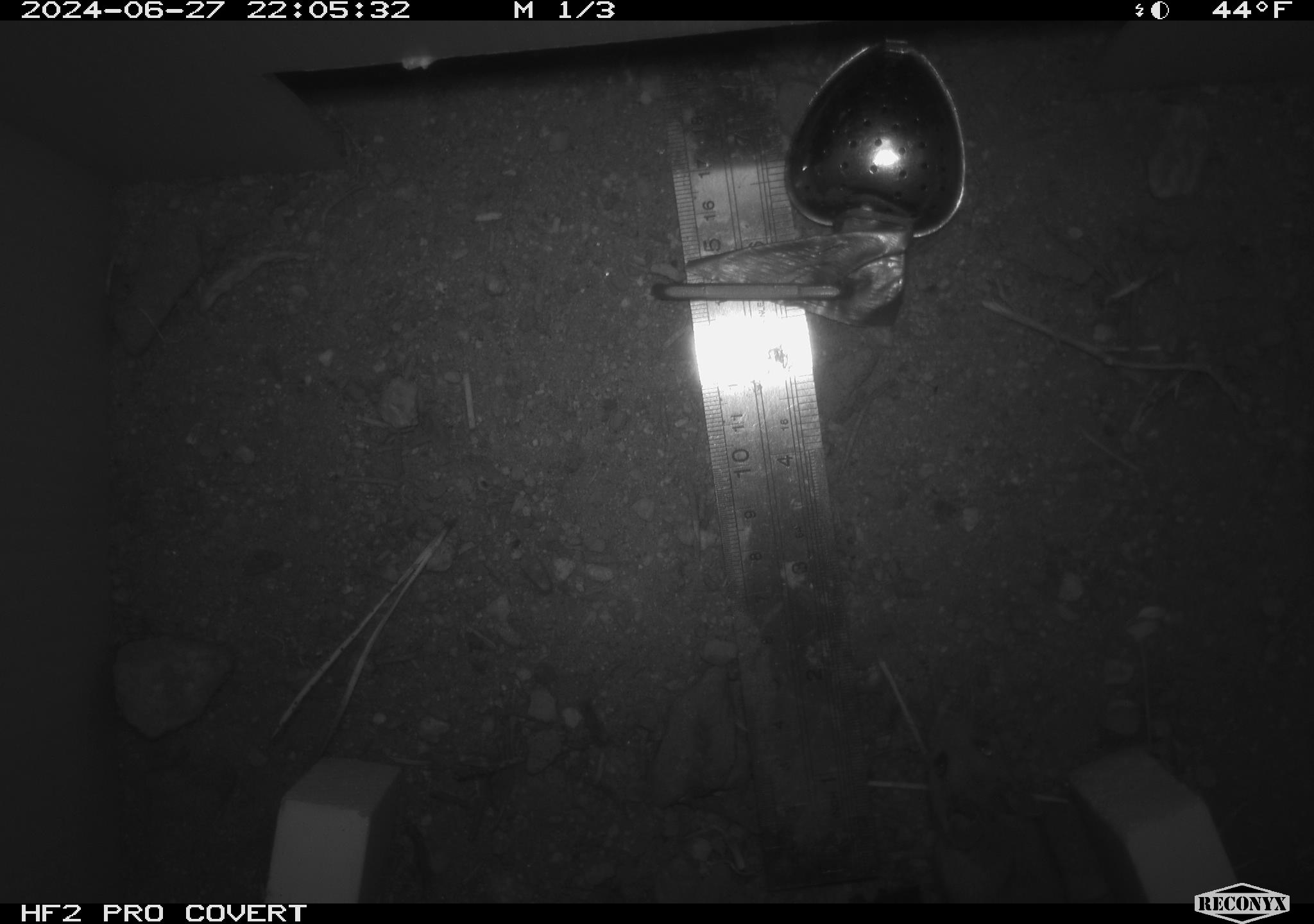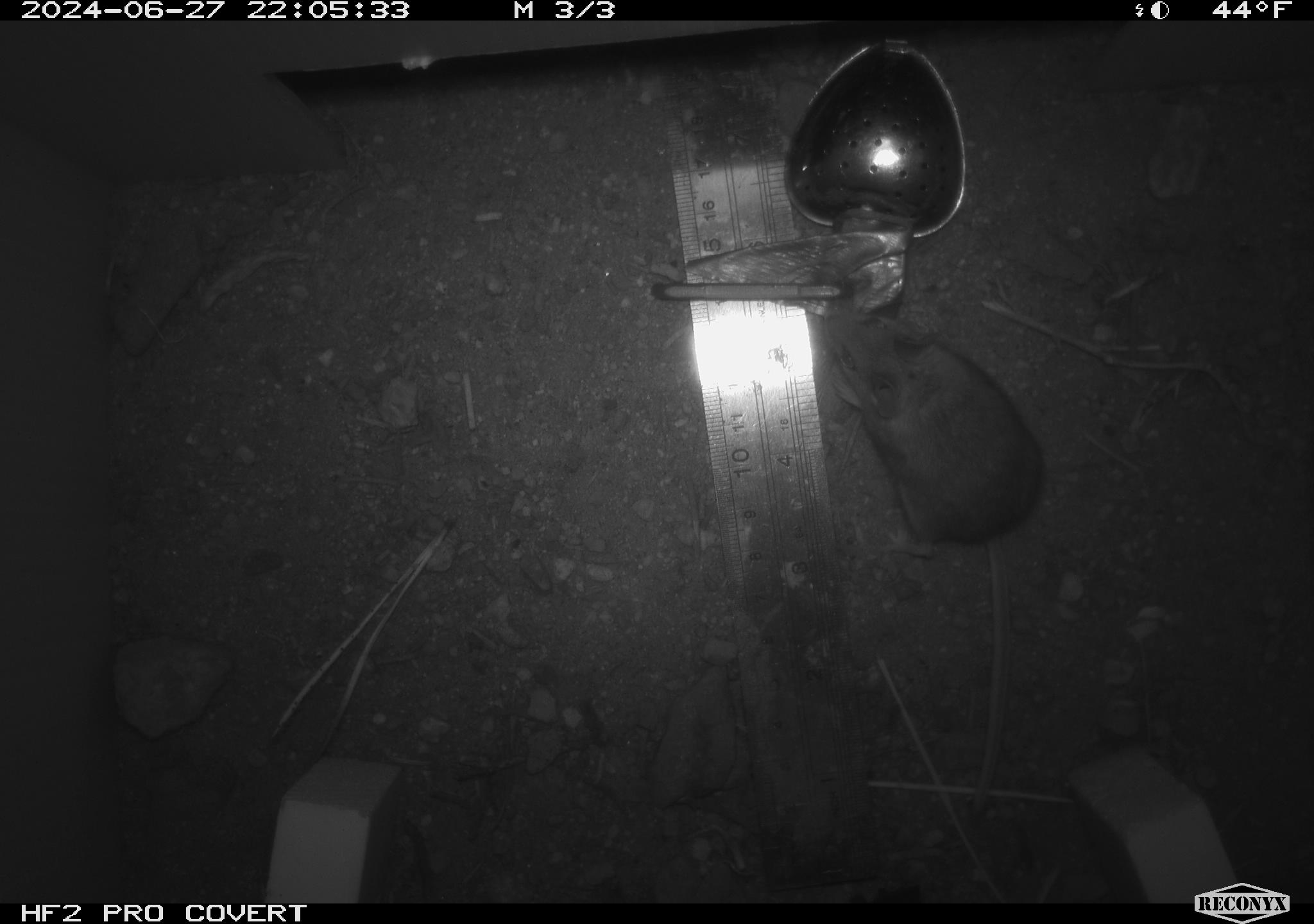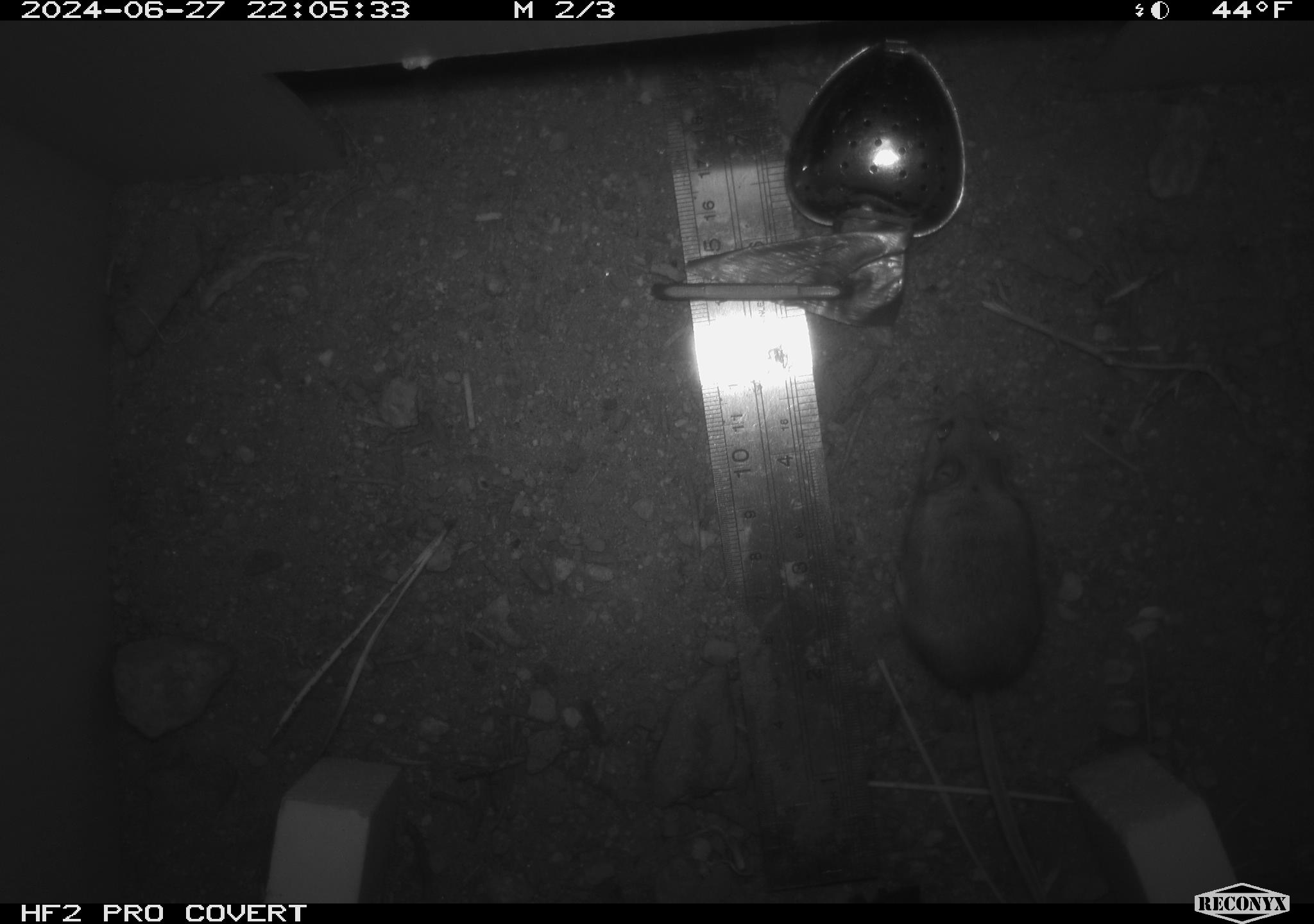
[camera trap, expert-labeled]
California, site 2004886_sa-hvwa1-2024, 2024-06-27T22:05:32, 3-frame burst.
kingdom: Animalia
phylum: Chordata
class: Mammalia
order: Rodentia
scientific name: Rodentia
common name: mouse species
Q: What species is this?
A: Mouse species (Rodentia).